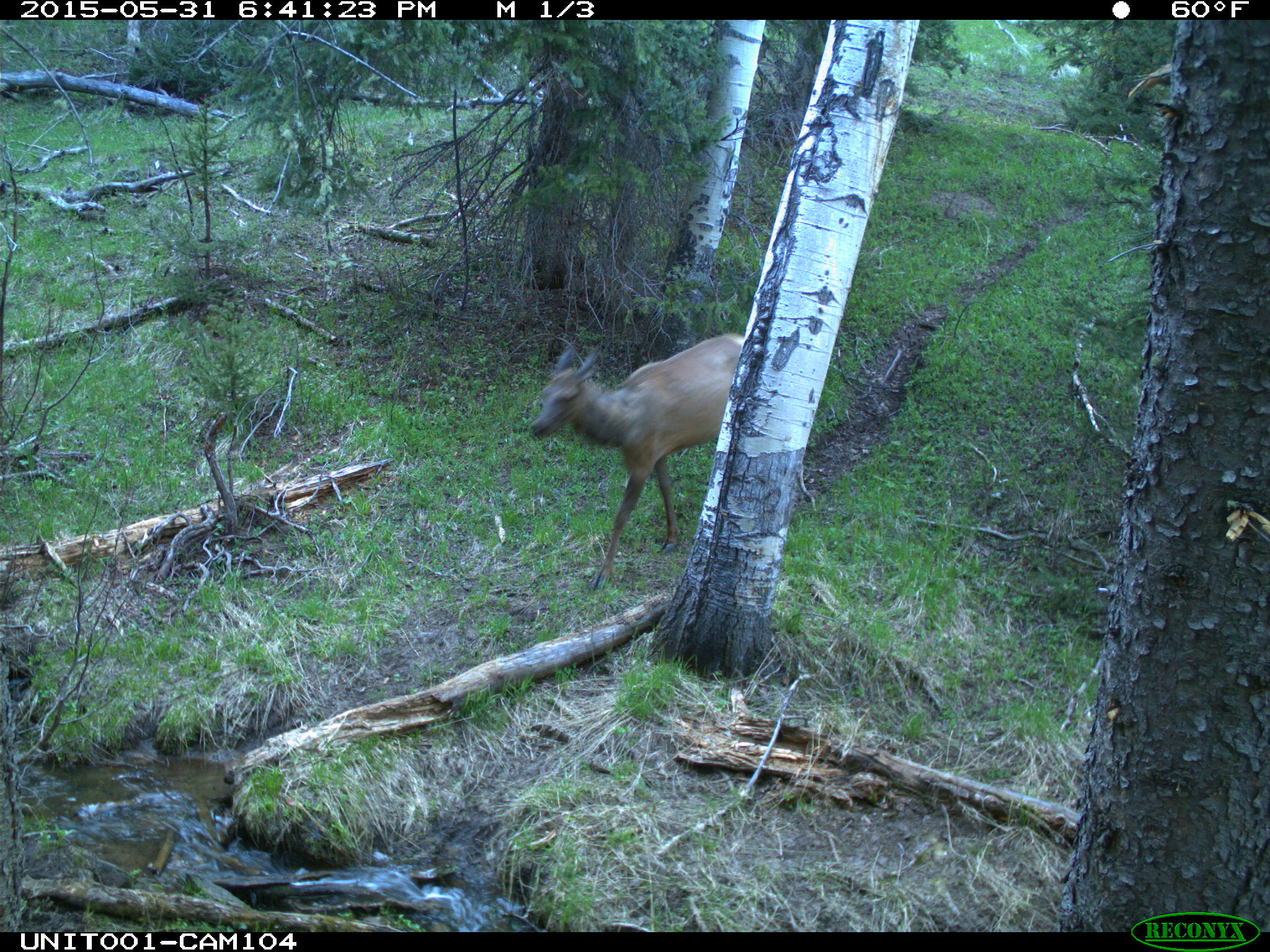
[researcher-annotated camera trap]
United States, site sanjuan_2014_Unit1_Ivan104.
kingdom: Animalia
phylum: Chordata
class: Mammalia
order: Artiodactyla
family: Cervidae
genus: Cervus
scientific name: Cervus elaphus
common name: red deer